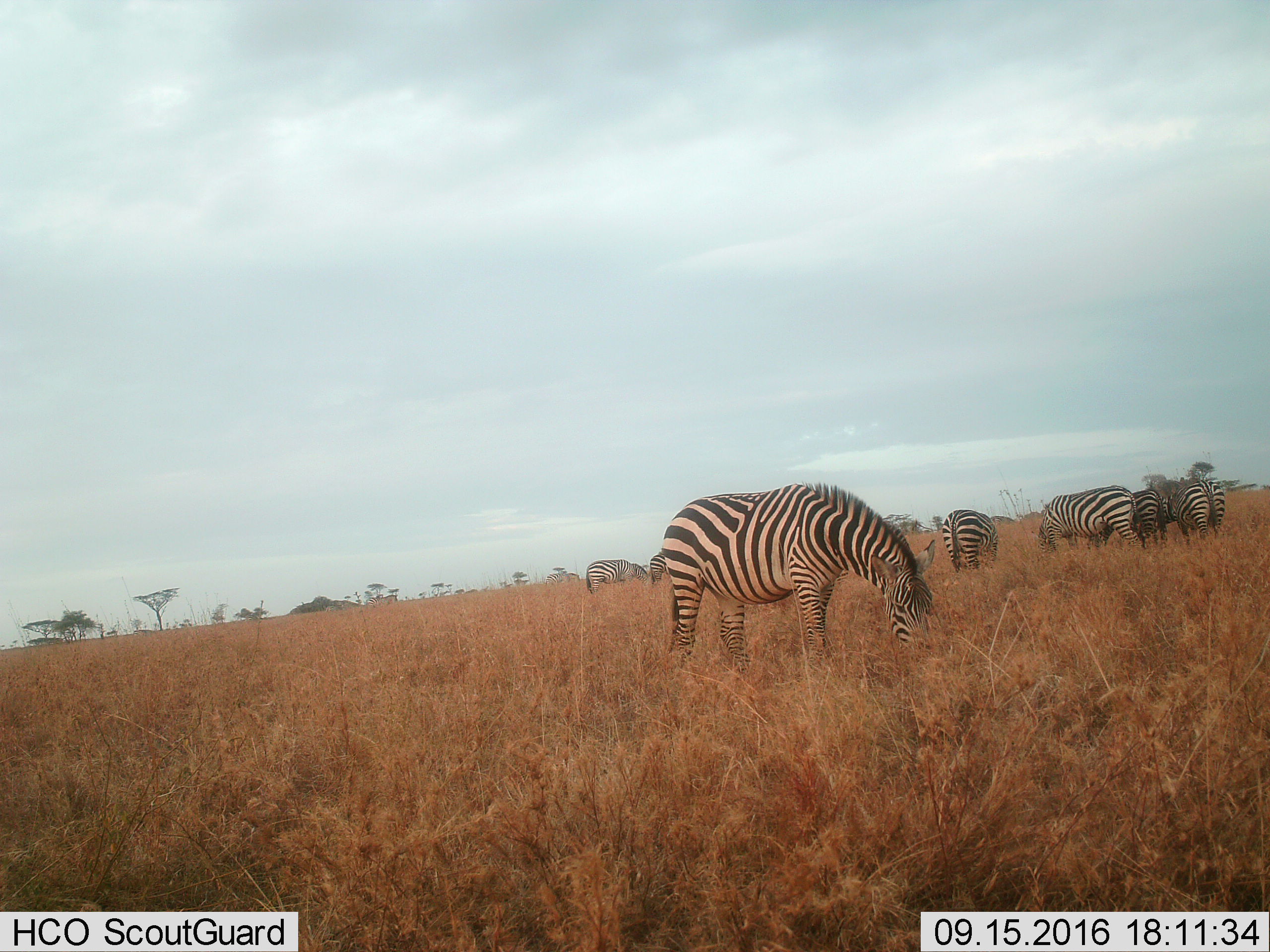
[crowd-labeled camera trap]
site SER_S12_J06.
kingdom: Animalia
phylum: Chordata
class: Mammalia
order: Perissodactyla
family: Equidae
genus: Equus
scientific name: Equus quagga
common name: plains zebra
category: zebraplains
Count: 7.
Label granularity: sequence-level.